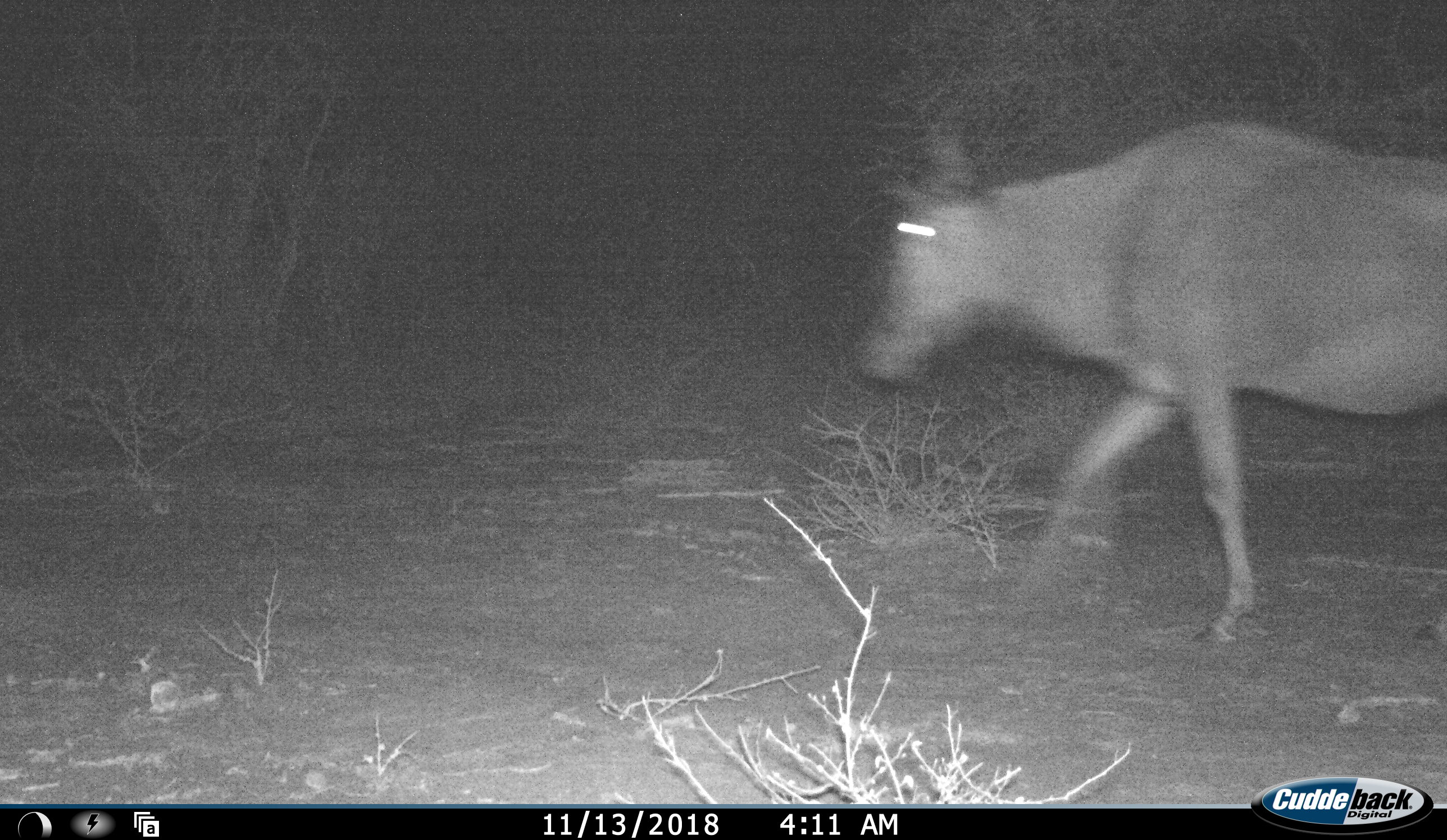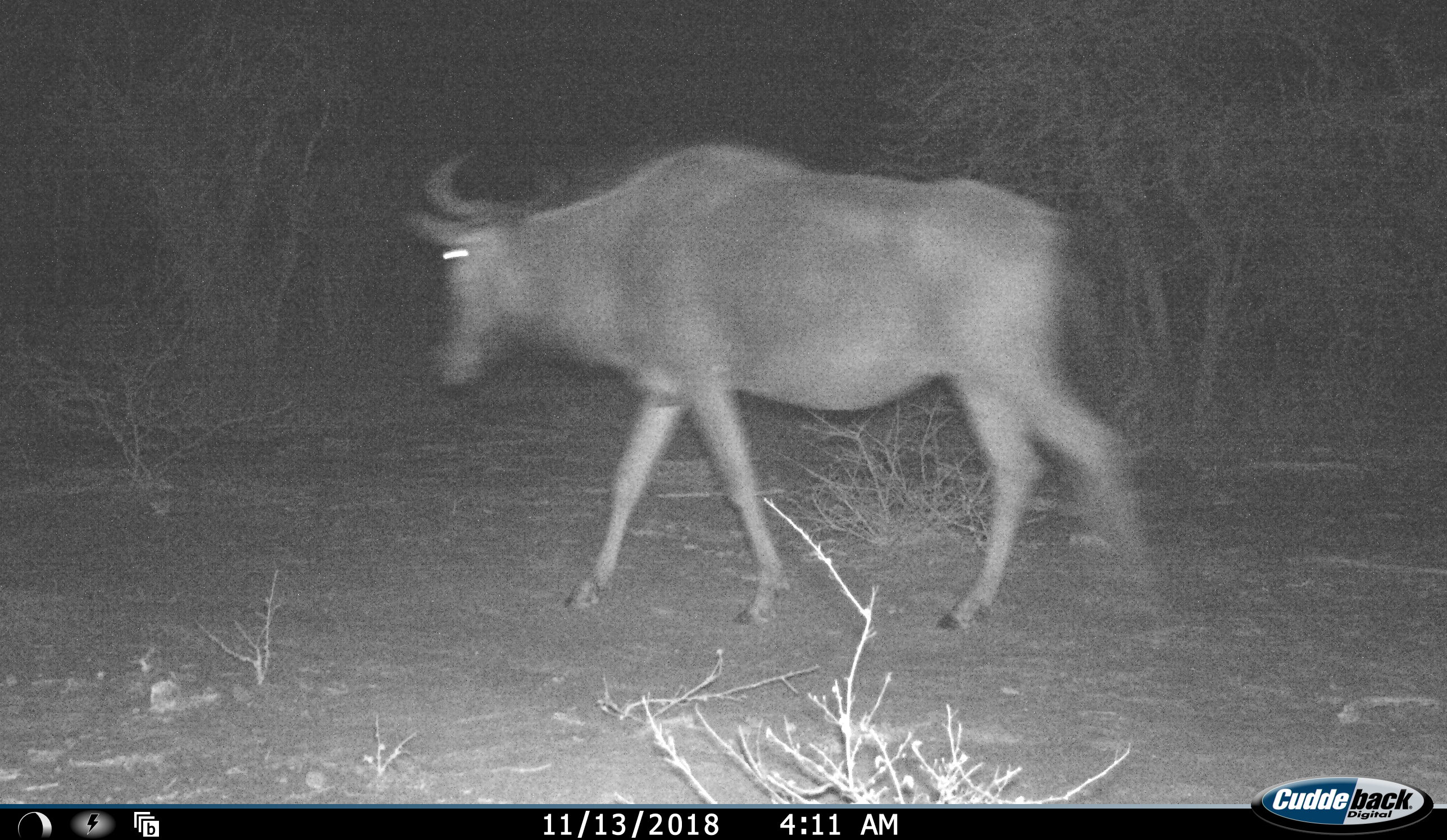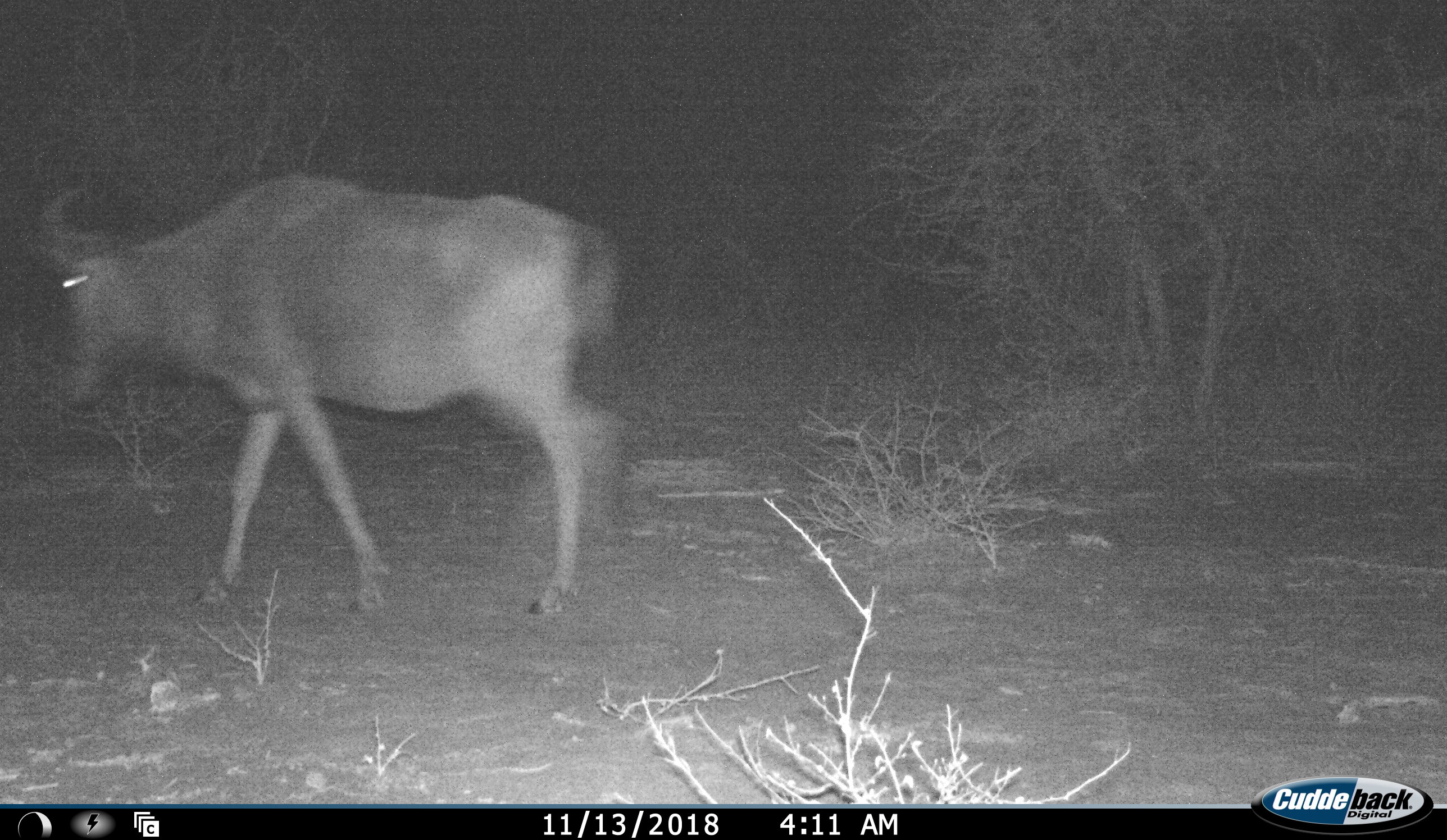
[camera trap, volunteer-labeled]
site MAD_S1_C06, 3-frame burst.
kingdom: Animalia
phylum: Chordata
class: Mammalia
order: Artiodactyla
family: Bovidae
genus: Connochaetes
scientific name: Connochaetes taurinus taurinus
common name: blue wildebeest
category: wildebeestblue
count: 1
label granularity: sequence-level